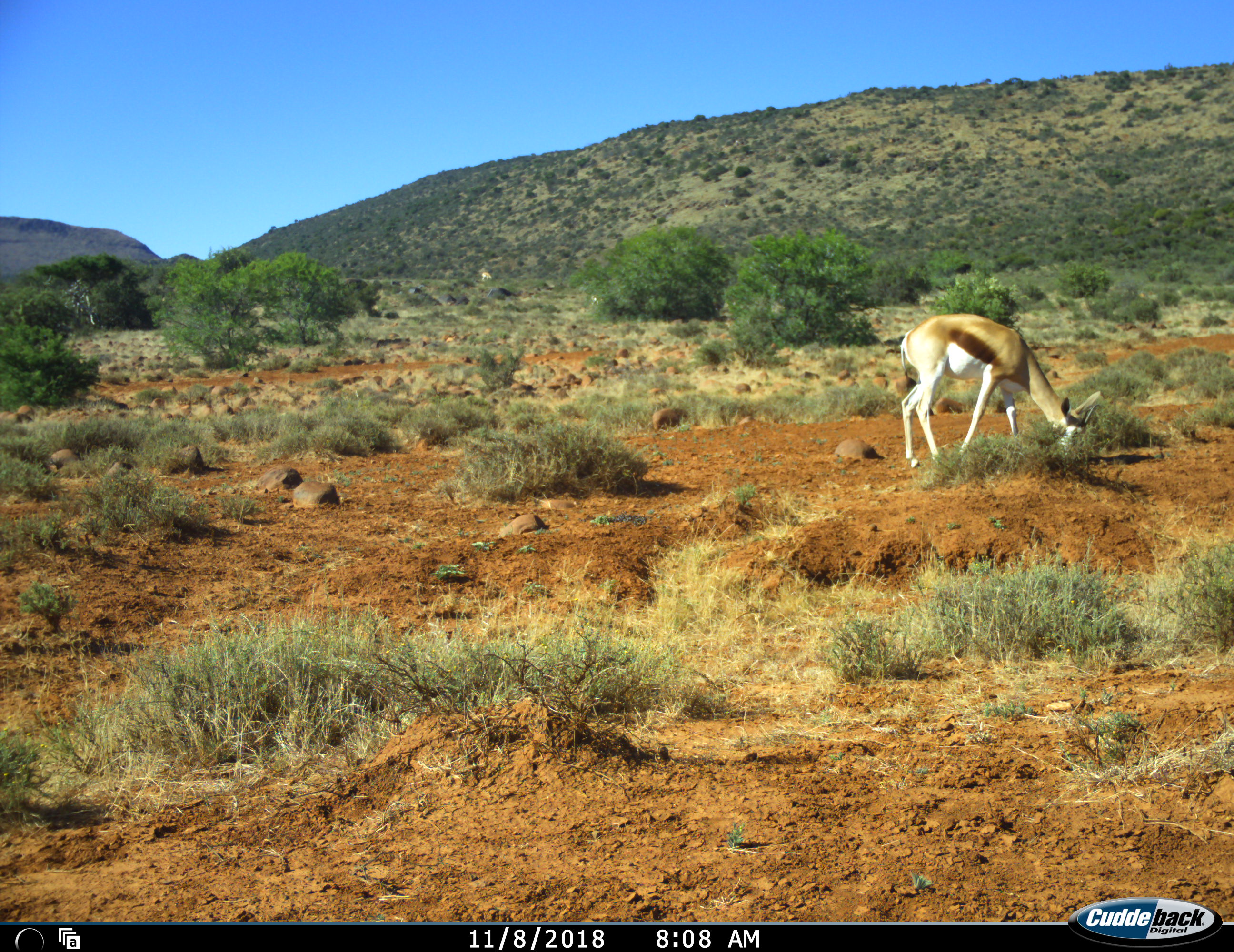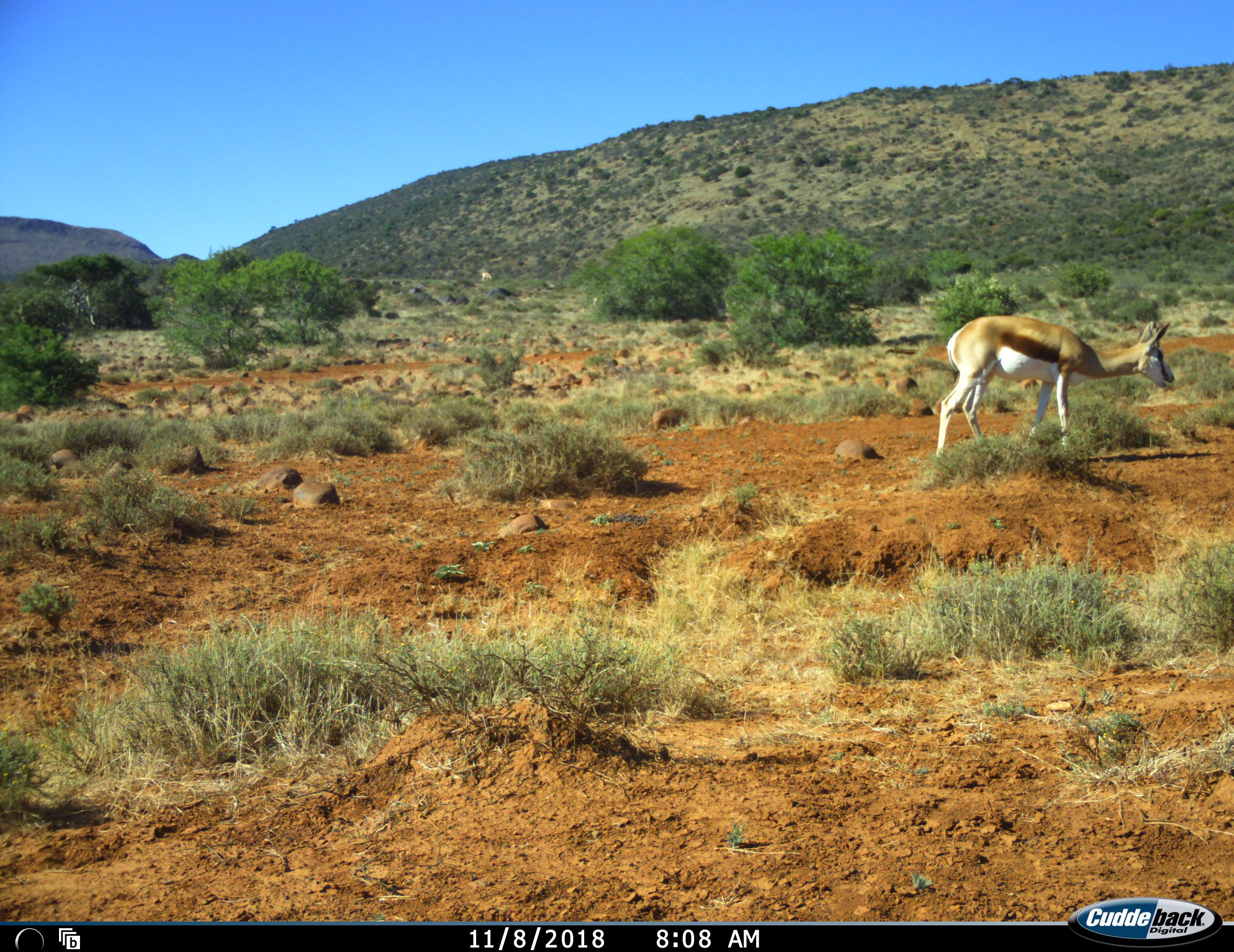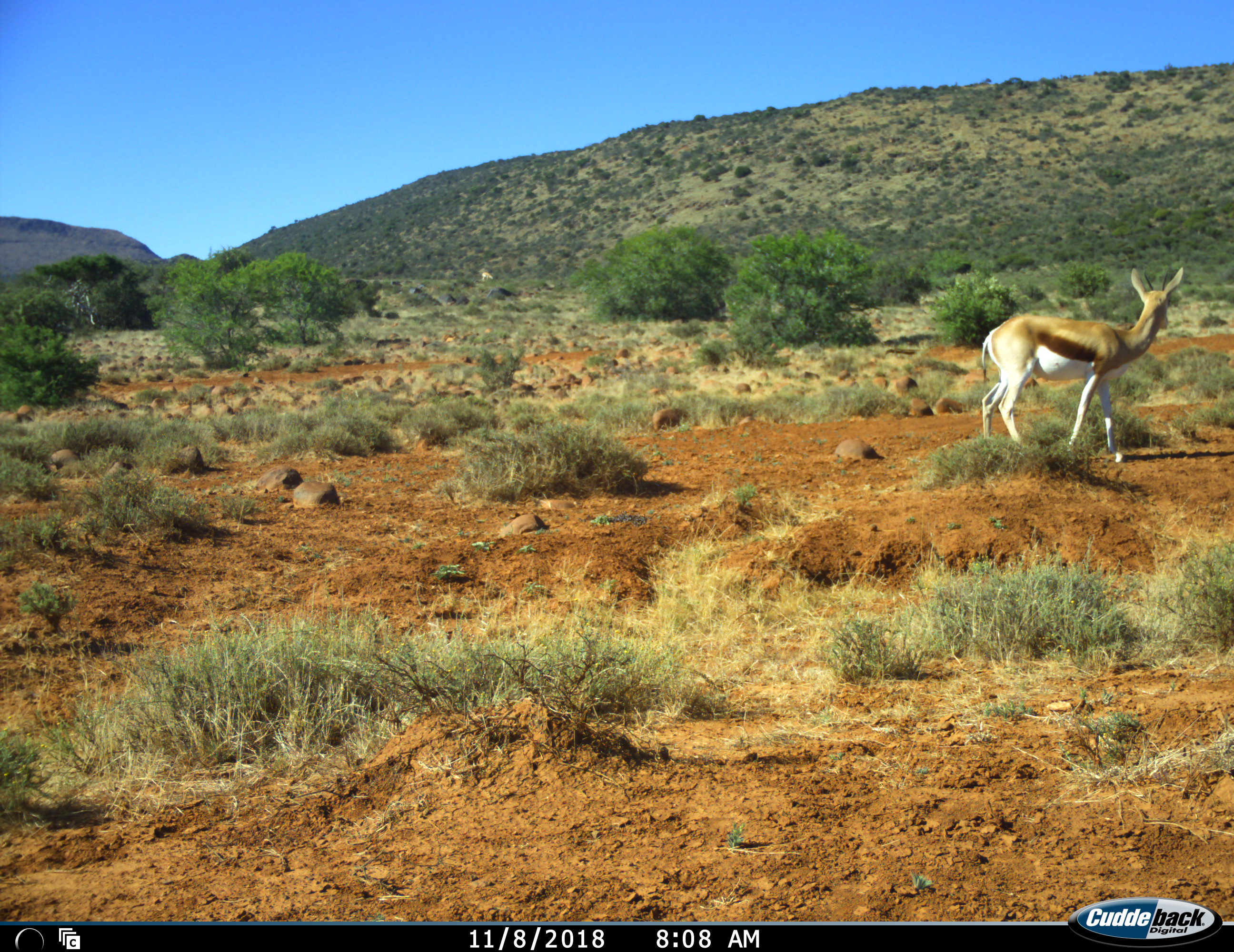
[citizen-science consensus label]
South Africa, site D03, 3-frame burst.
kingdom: Animalia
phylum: Chordata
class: Mammalia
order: Artiodactyla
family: Bovidae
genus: Antidorcas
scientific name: Antidorcas marsupialis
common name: springbok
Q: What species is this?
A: Springbok (Antidorcas marsupialis).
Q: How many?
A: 1.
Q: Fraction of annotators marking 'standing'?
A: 11%.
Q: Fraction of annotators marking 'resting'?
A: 0%.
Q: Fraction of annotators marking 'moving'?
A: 44%.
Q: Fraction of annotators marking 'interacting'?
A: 0%.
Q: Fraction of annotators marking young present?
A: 0%.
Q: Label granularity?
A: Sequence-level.